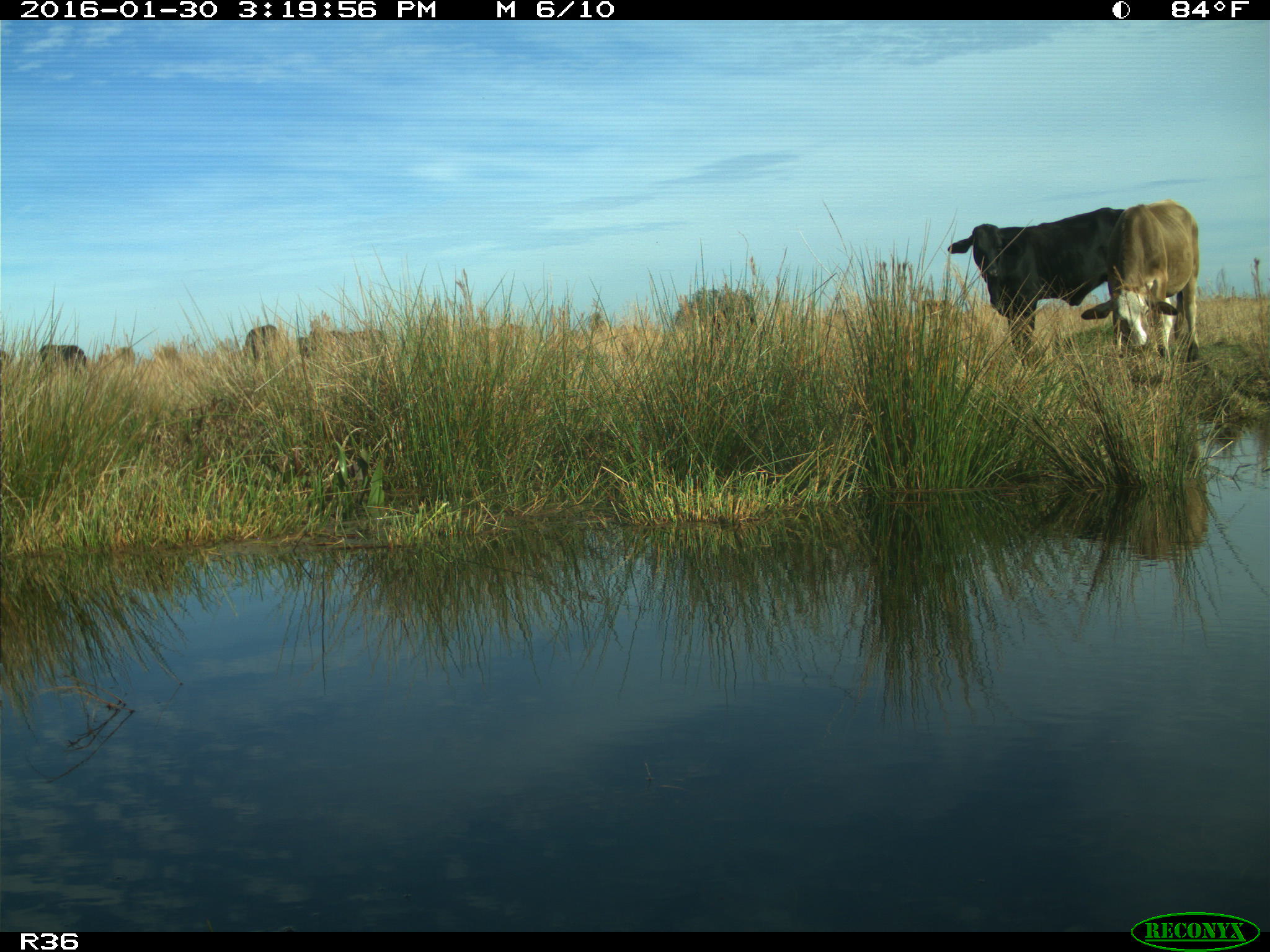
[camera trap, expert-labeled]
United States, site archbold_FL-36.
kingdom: Animalia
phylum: Chordata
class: Mammalia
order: Artiodactyla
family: Bovidae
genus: Bos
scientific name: Bos taurus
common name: domestic cow